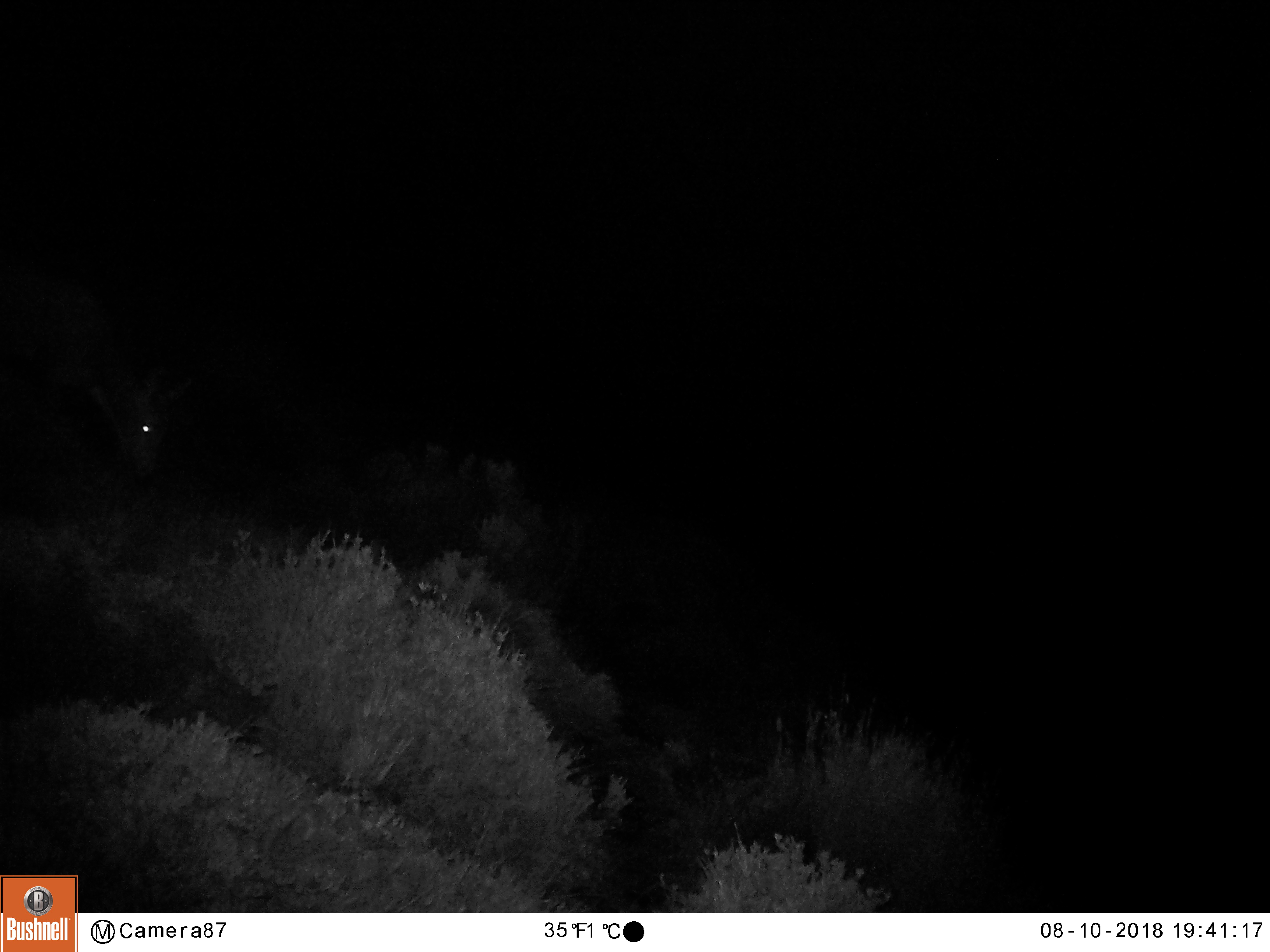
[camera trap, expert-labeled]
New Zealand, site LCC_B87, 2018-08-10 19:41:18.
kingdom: Animalia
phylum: Chordata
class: Mammalia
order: Artiodactyla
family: Cervidae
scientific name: Cervidae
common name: deer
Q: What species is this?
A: Deer (Cervidae).